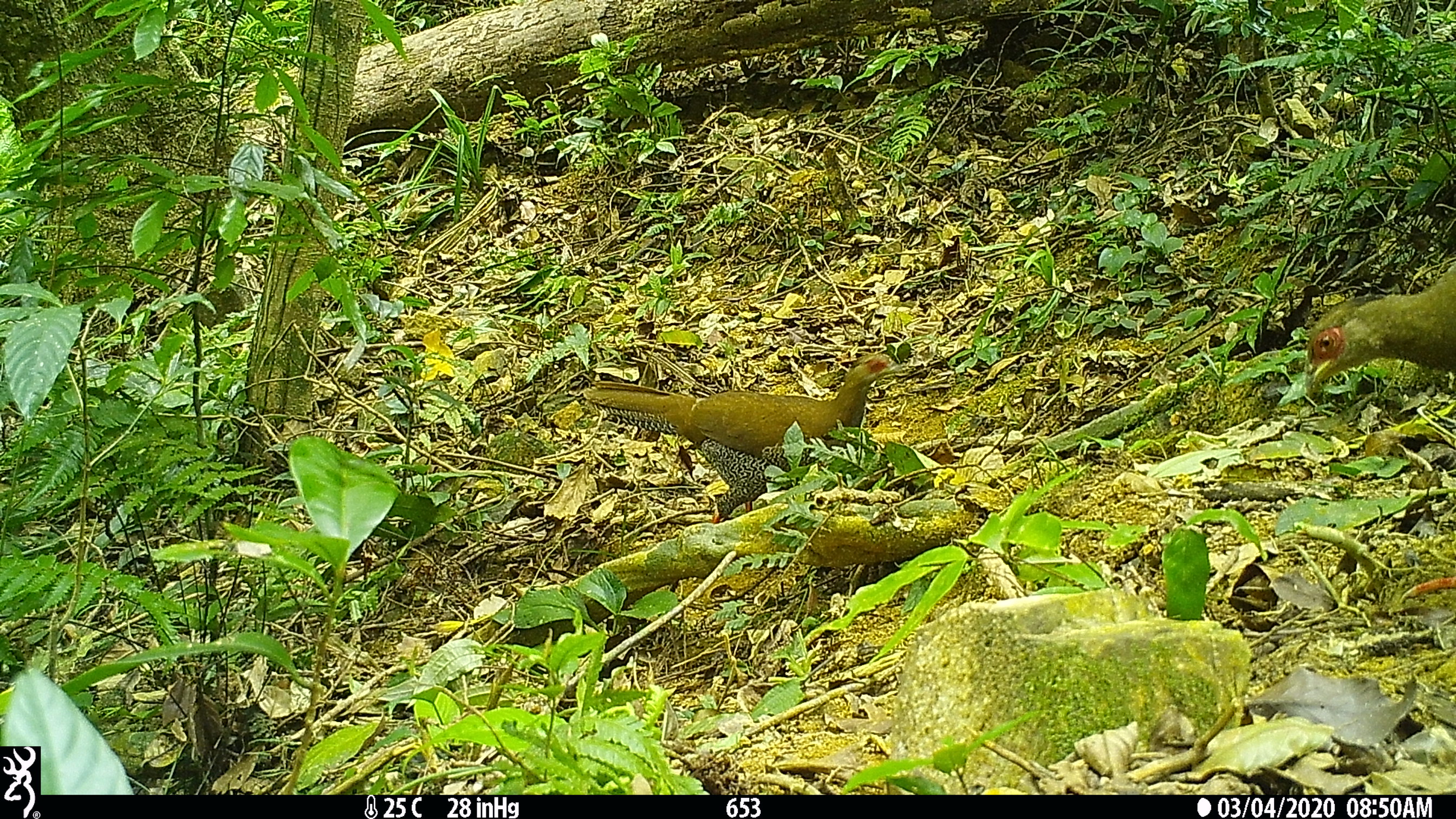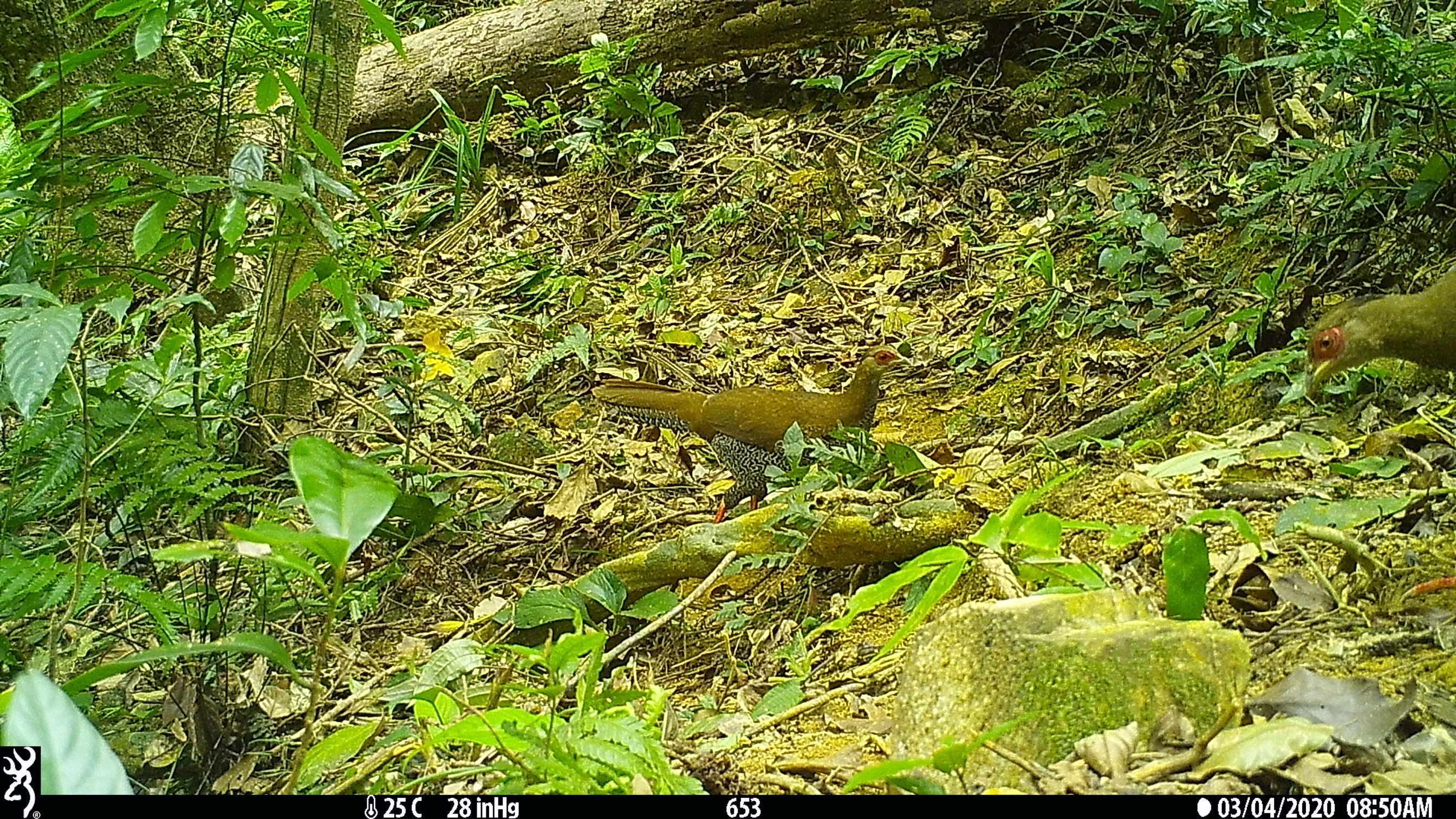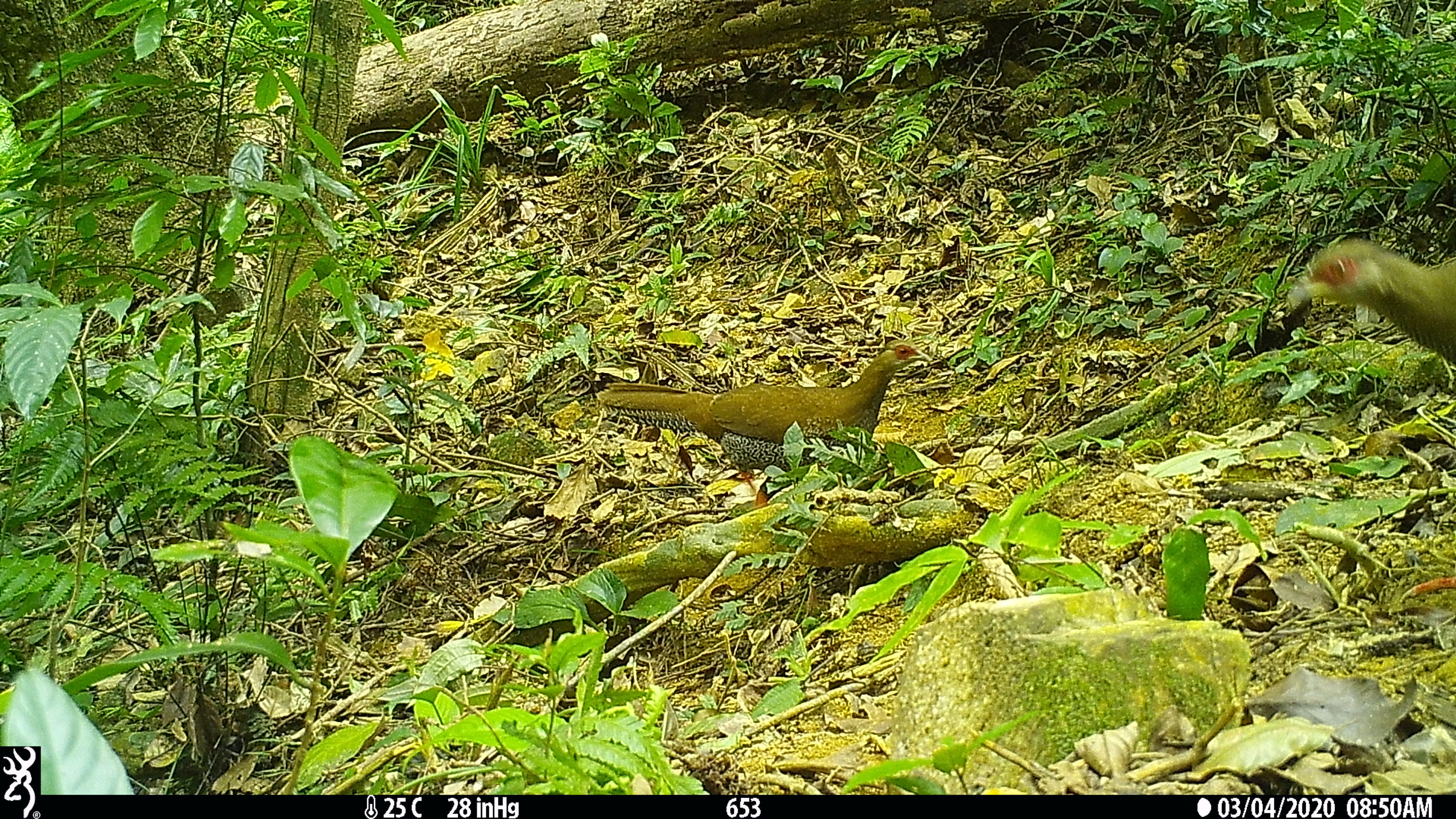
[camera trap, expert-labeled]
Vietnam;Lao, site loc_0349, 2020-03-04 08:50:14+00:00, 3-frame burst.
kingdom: Animalia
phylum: Chordata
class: Aves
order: Galliformes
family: Phasianidae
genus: Lophura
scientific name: Lophura nycthemera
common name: silver pheasant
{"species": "silver pheasant (Lophura nycthemera)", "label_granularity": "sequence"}